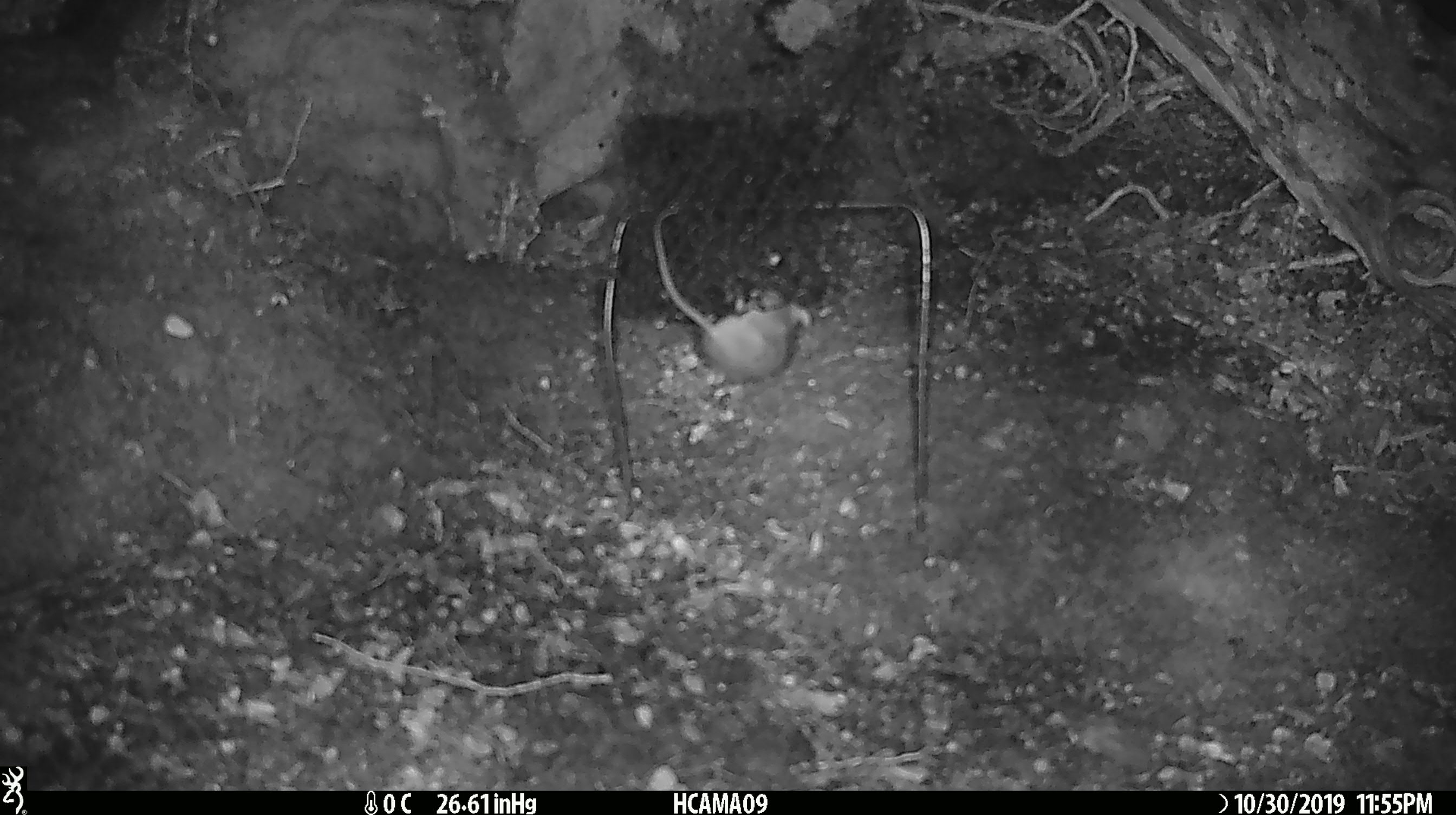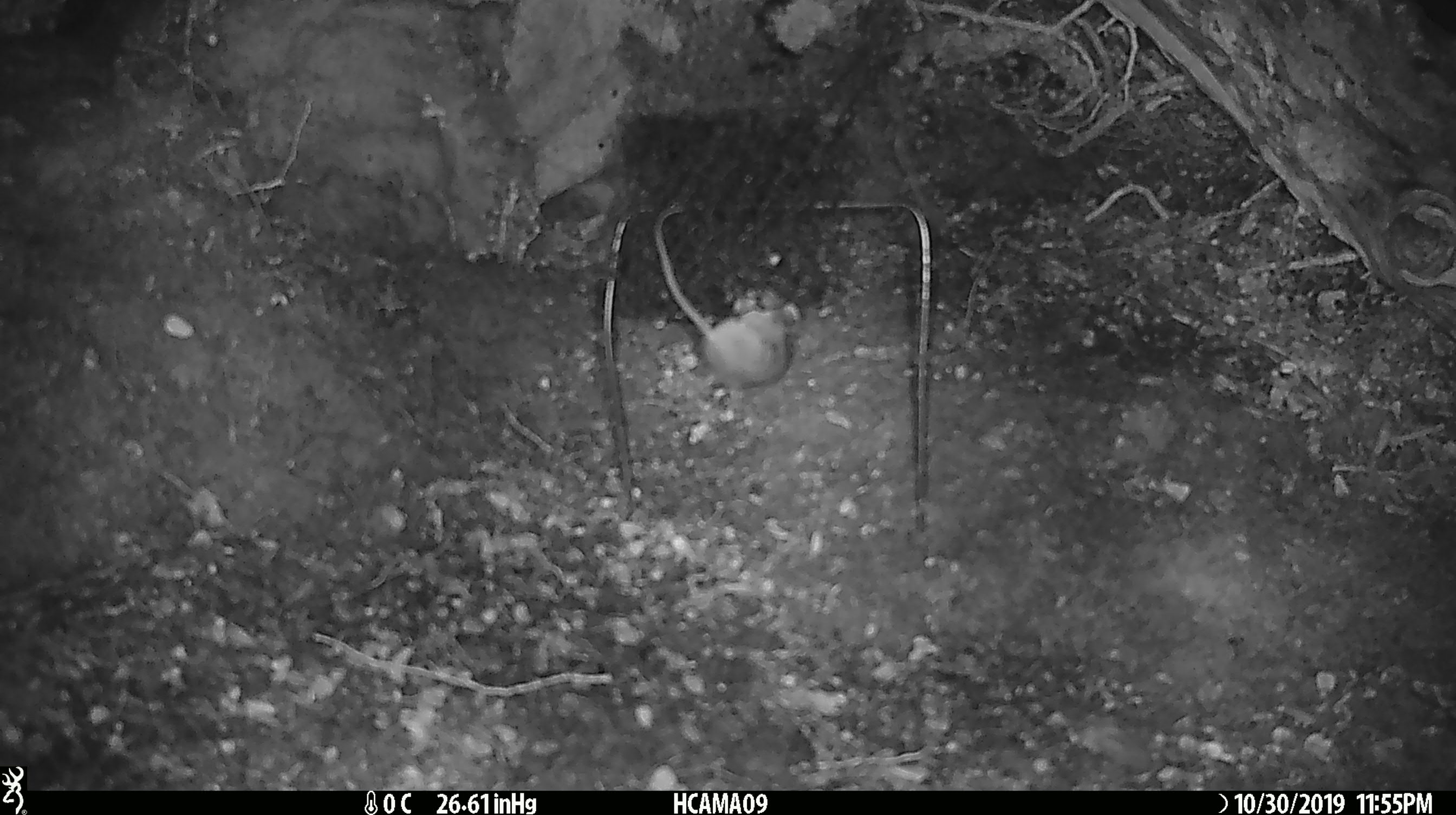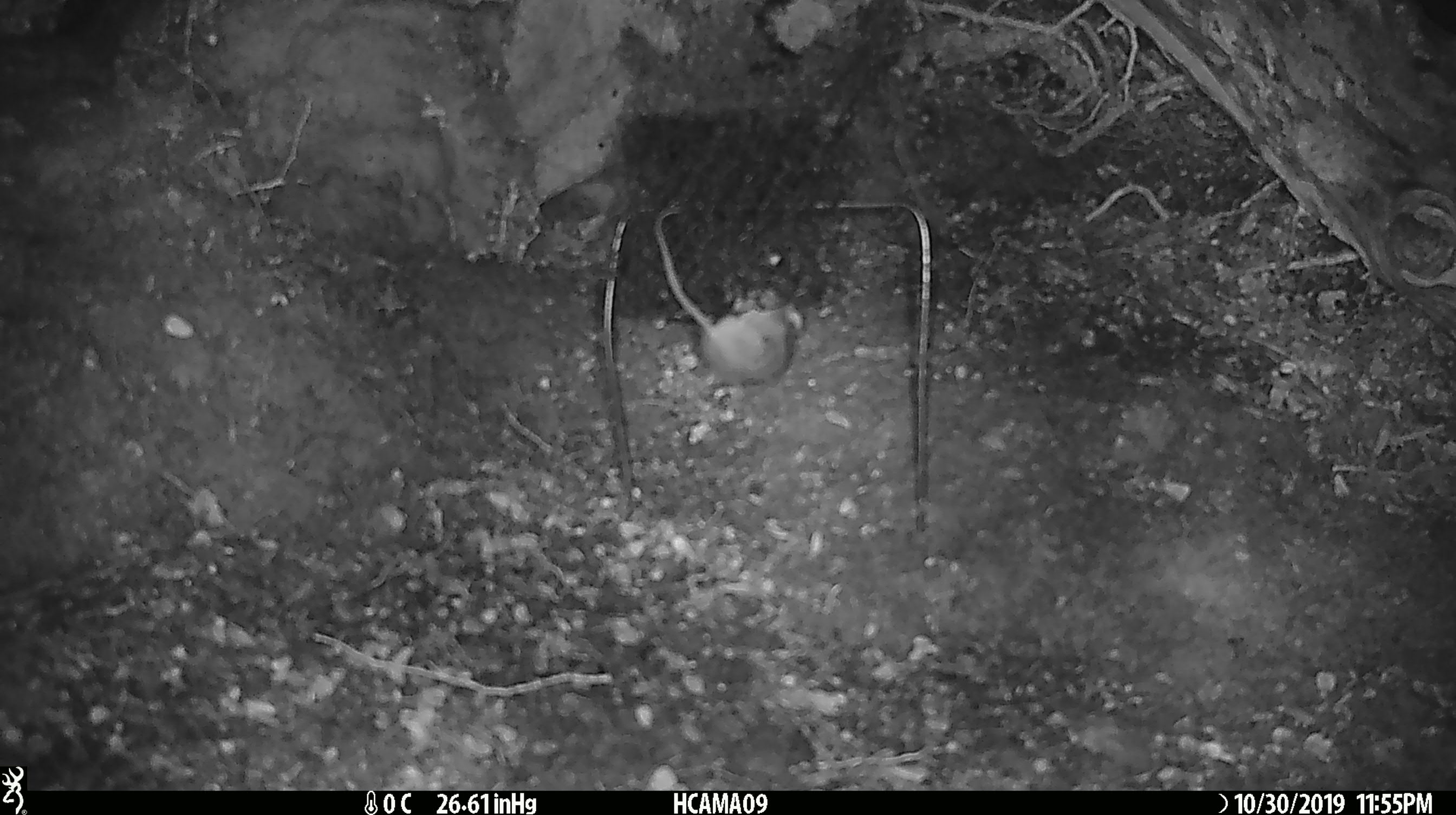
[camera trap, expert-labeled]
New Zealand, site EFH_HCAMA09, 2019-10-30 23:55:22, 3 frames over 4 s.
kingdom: Animalia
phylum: Chordata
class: Mammalia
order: Rodentia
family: Muridae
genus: Mus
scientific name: Mus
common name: mouse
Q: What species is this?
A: Mouse (Mus).